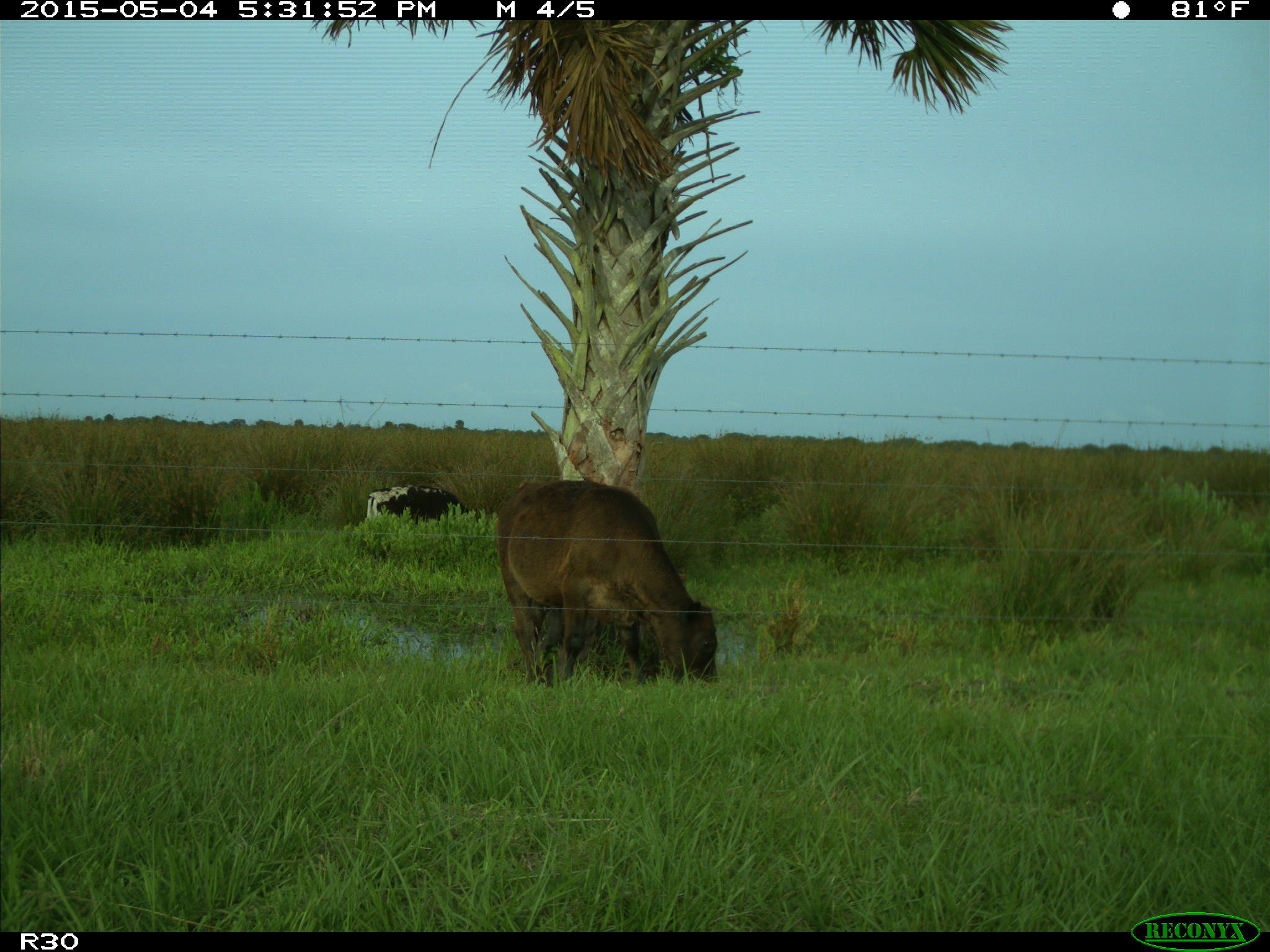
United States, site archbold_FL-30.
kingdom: Animalia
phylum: Chordata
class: Mammalia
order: Artiodactyla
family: Bovidae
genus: Bos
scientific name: Bos taurus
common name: domestic cow